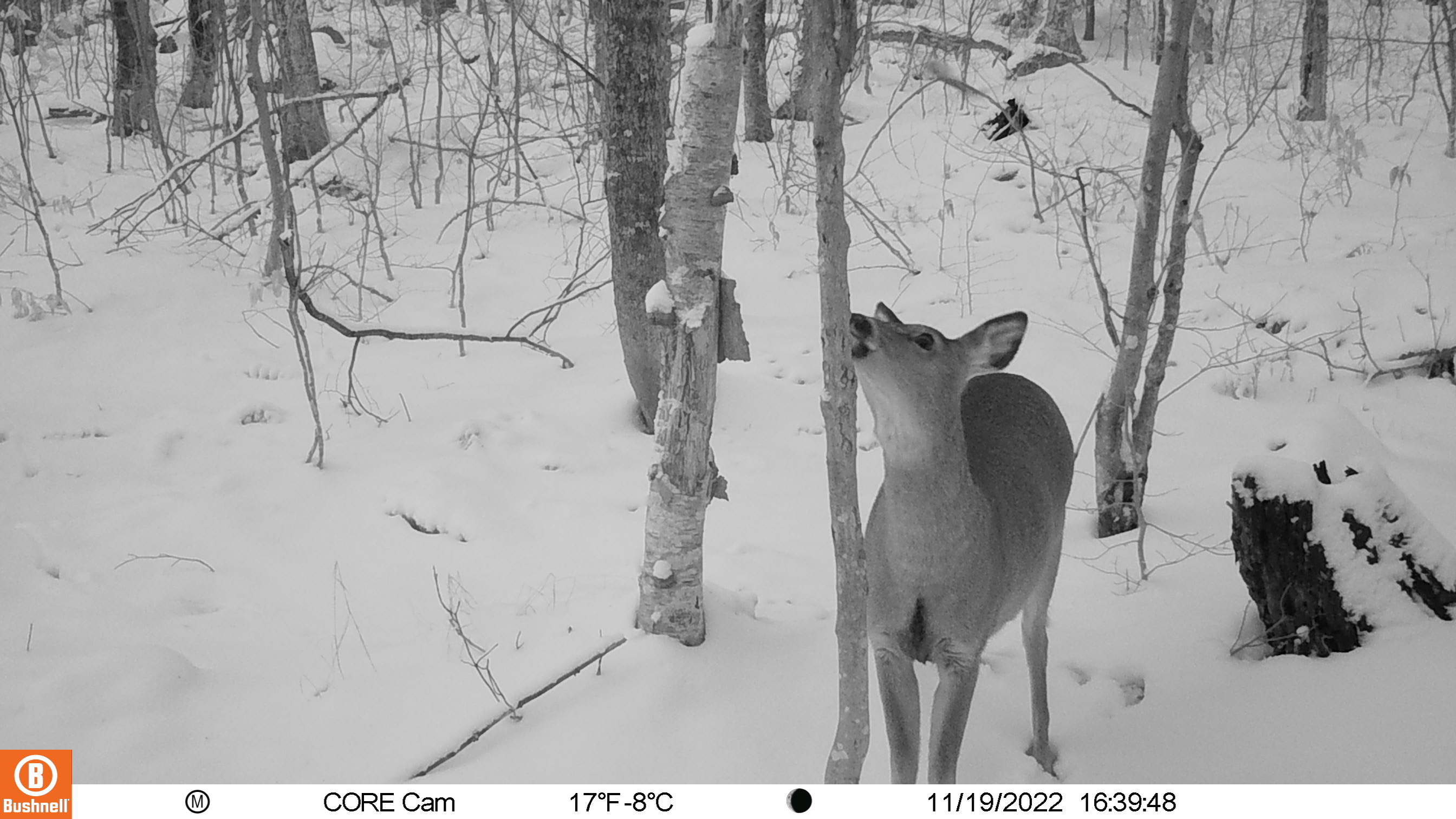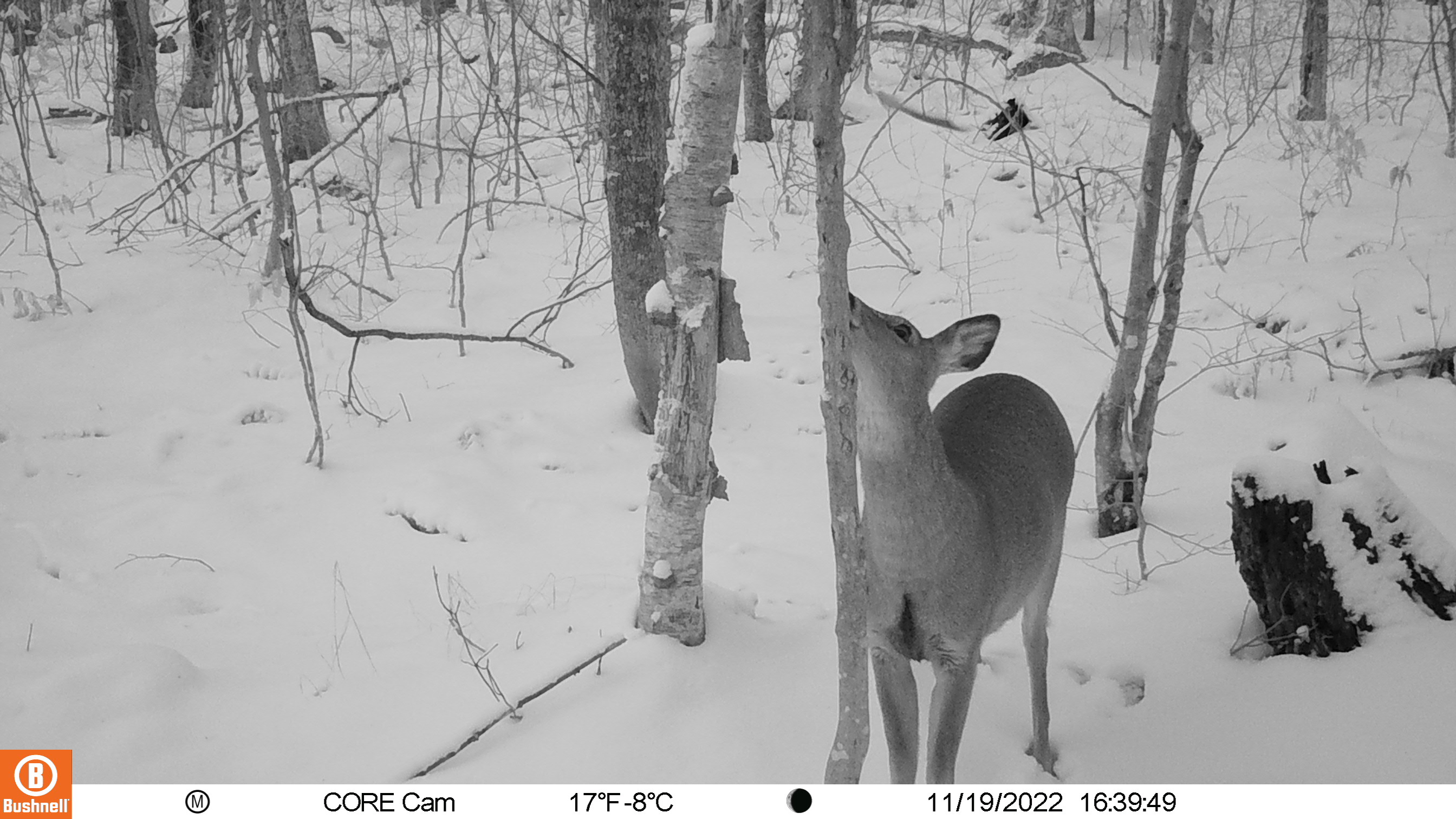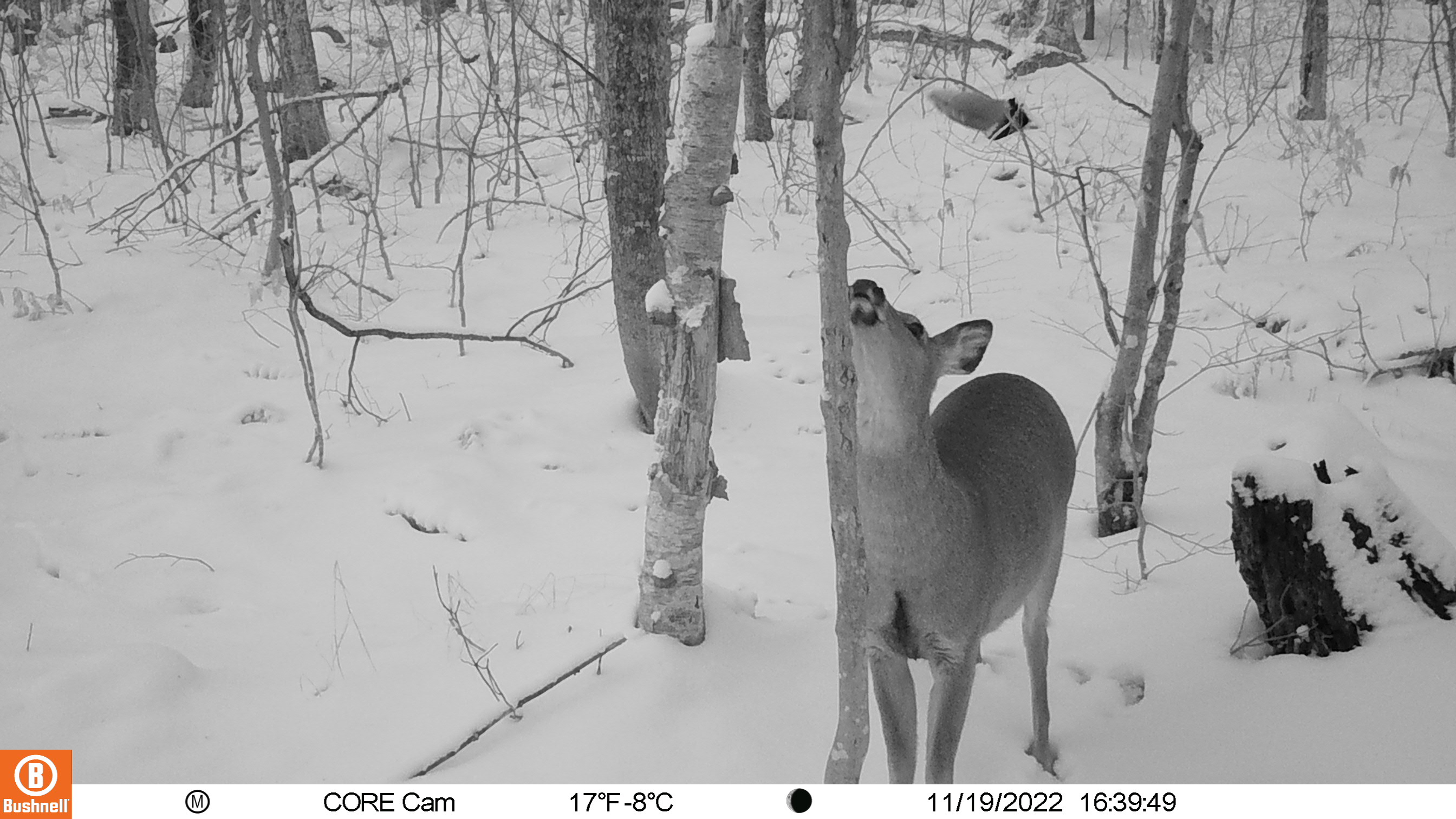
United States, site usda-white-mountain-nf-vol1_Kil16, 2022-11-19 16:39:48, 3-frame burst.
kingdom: Animalia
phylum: Chordata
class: Mammalia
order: Artiodactyla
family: Cervidae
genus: Odocoileus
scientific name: Odocoileus virginianus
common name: white-tailed deer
White-tailed deer (Odocoileus virginianus).